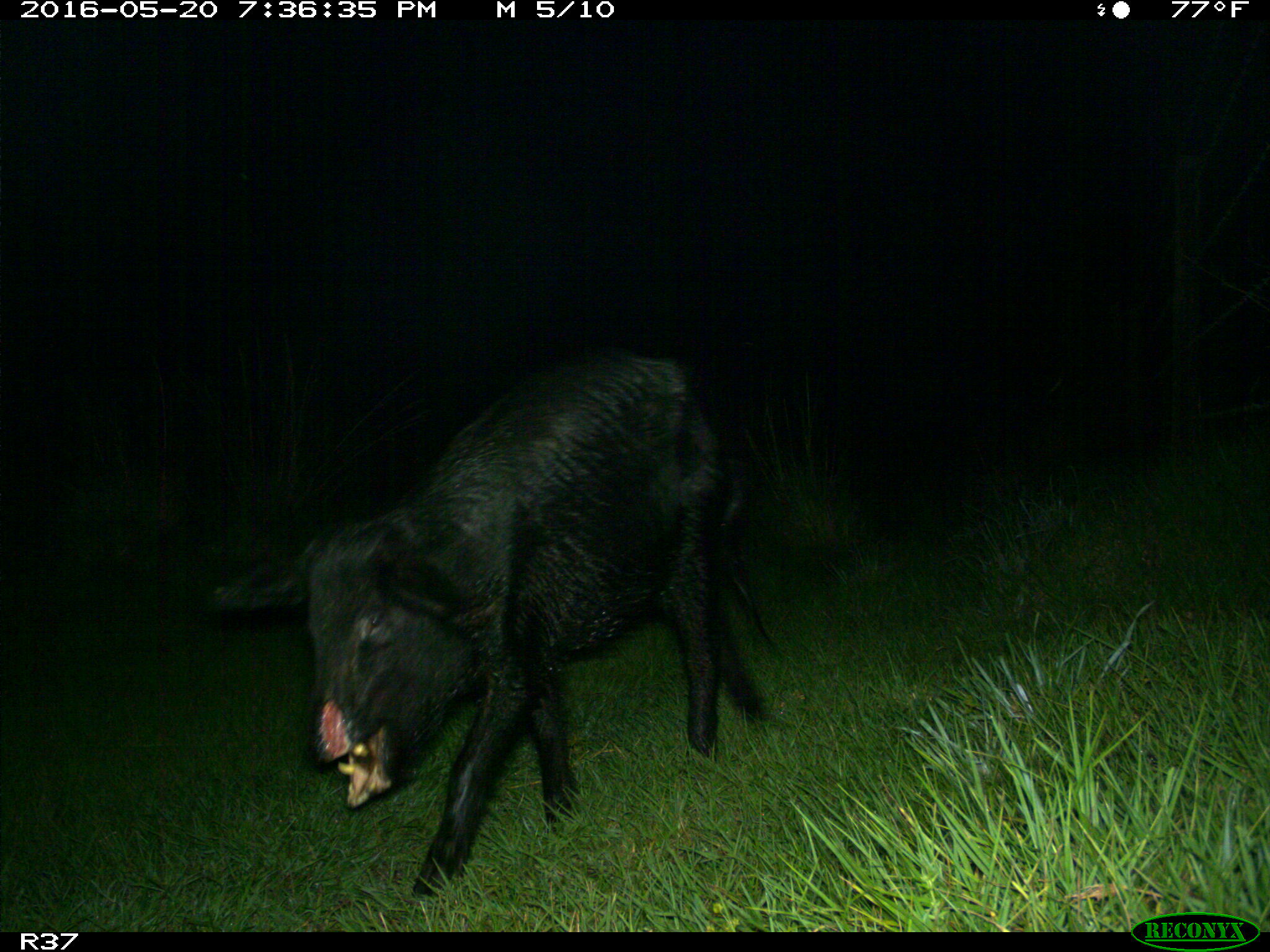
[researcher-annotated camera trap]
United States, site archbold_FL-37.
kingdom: Animalia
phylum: Chordata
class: Mammalia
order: Artiodactyla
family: Suidae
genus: Sus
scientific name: Sus scrofa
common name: wild boar